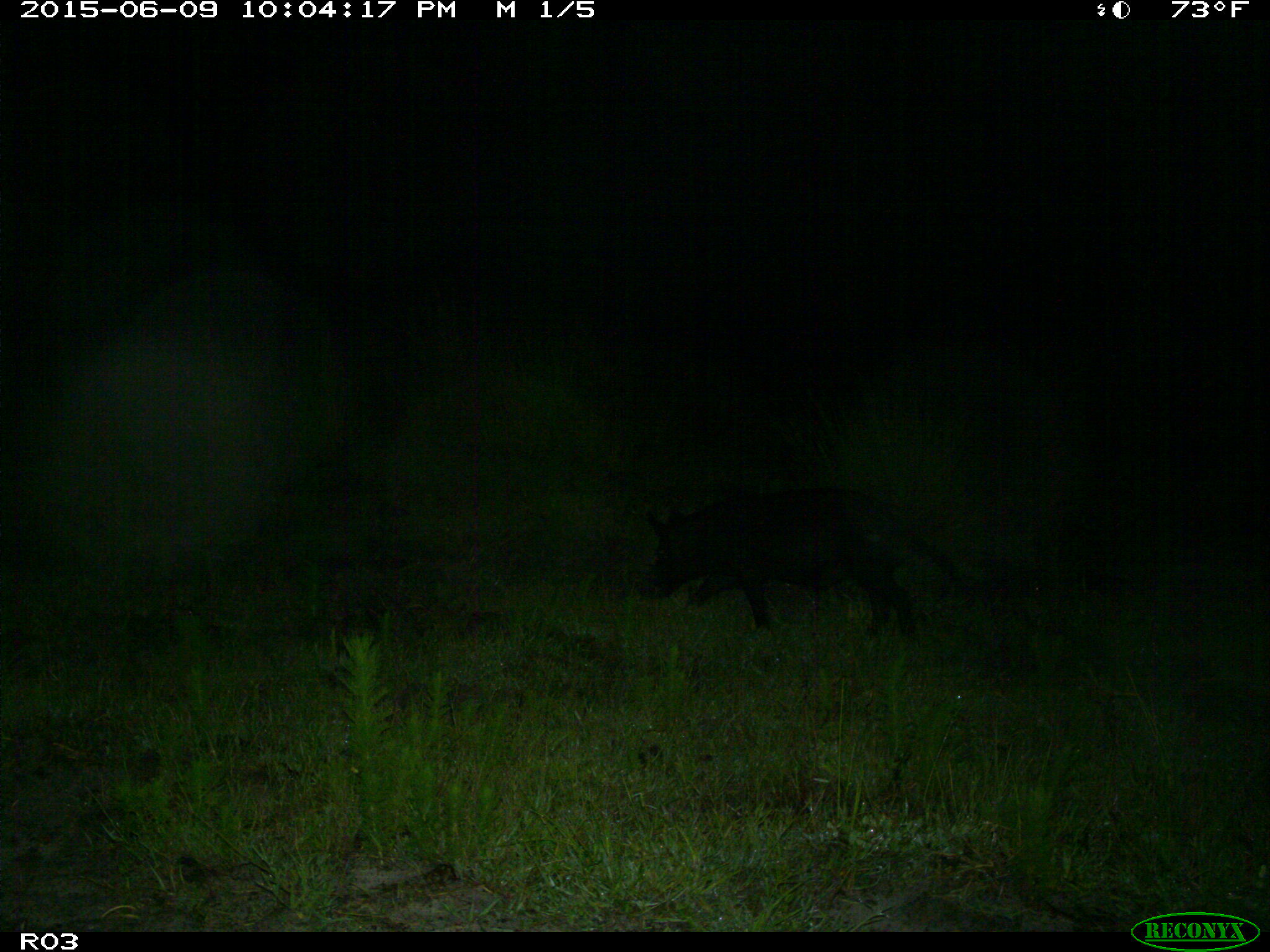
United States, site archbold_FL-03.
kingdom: Animalia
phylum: Chordata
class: Mammalia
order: Artiodactyla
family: Suidae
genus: Sus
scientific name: Sus scrofa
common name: wild boar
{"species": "Sus scrofa (wild boar)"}